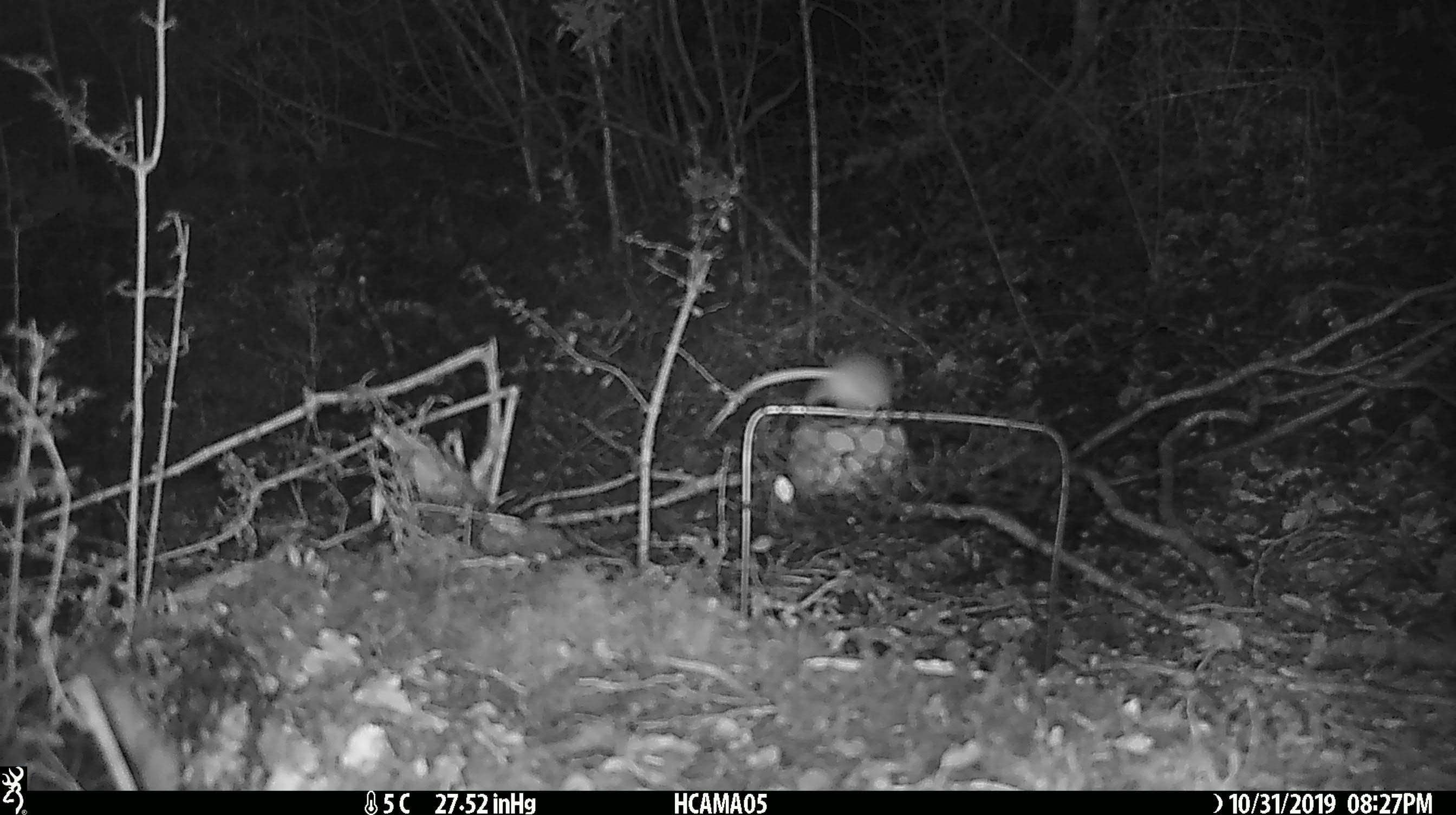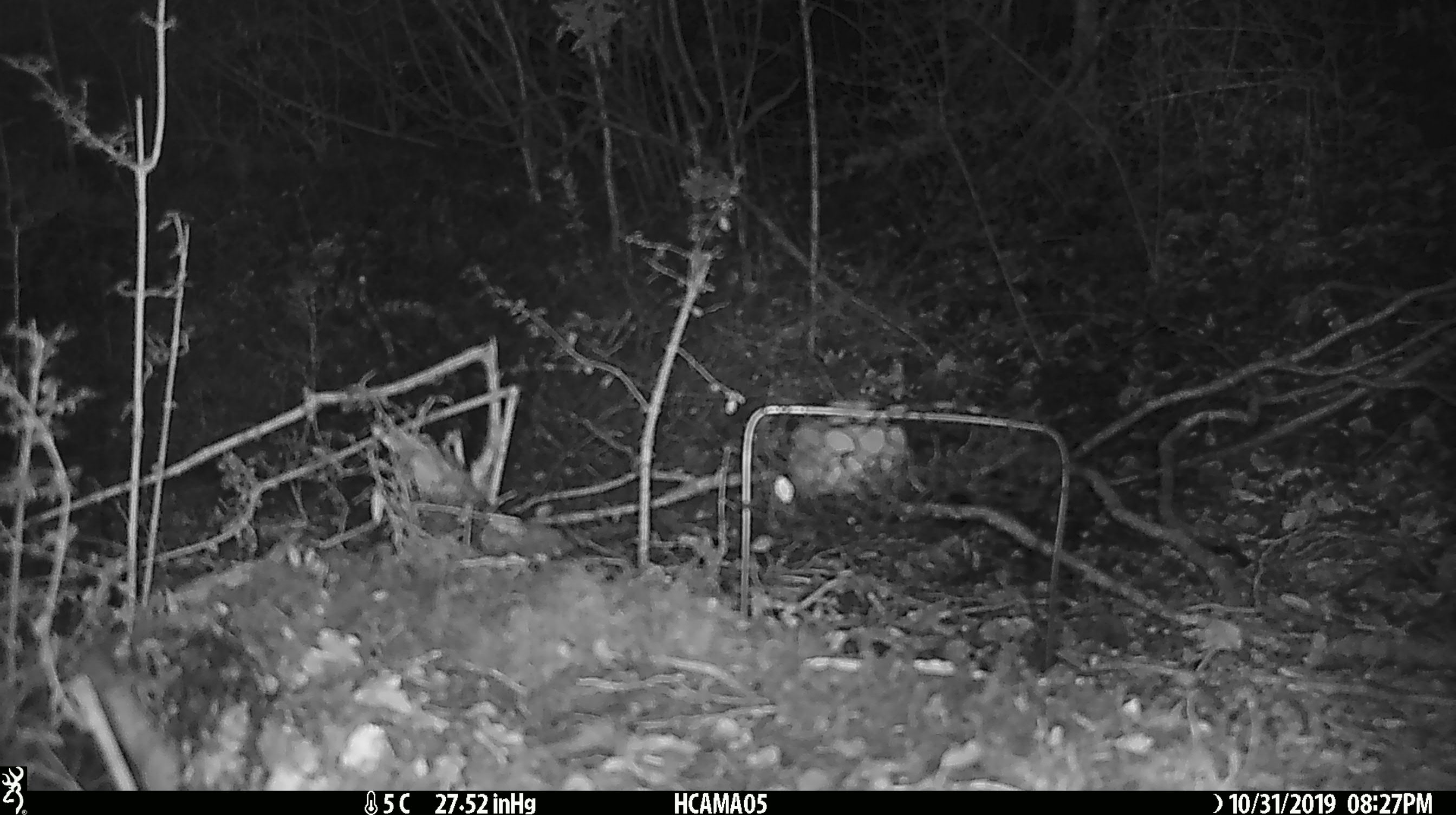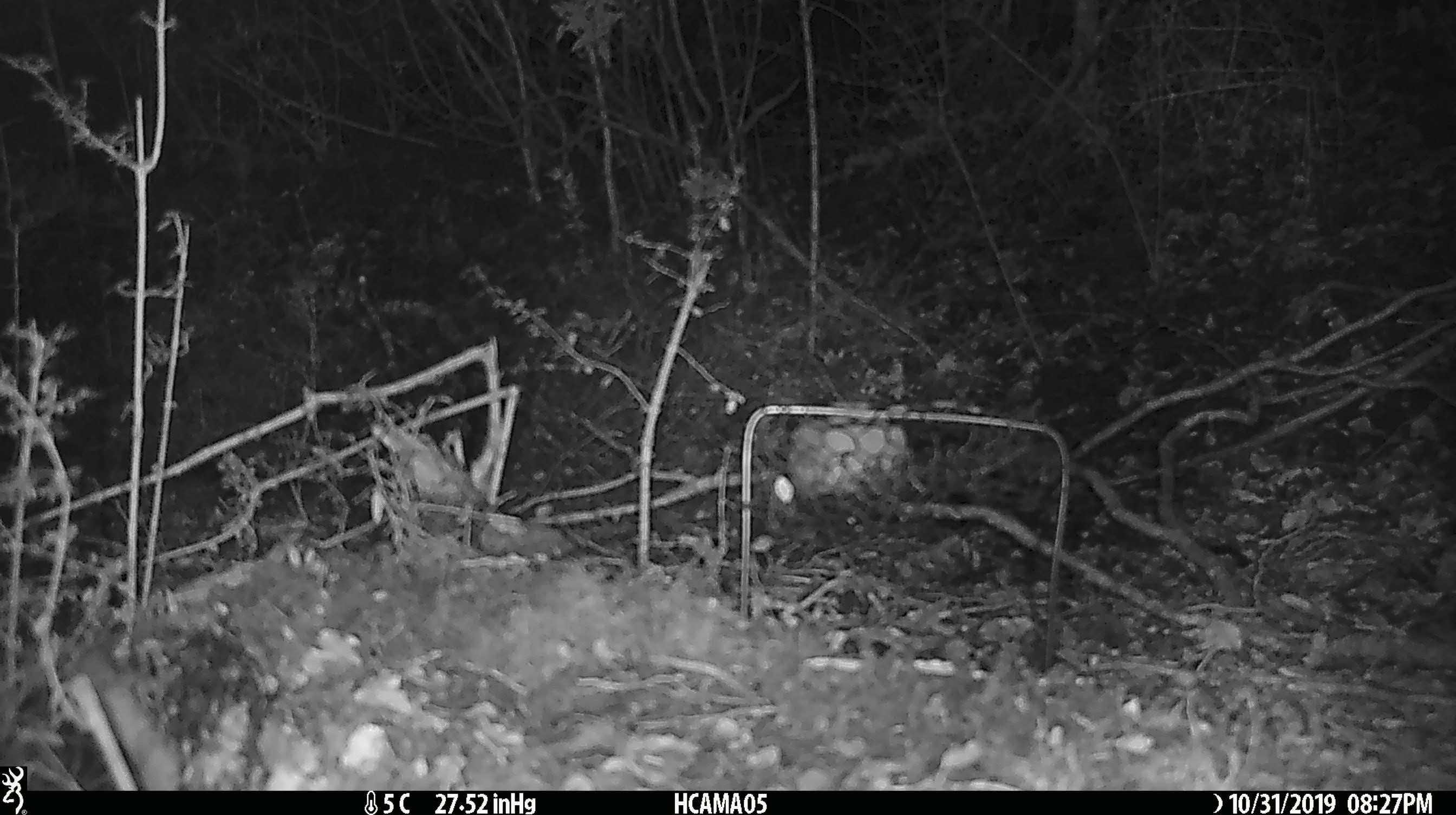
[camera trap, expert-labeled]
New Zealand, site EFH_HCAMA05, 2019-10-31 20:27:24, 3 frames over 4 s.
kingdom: Animalia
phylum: Chordata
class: Mammalia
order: Rodentia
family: Muridae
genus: Mus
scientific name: Mus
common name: mouse